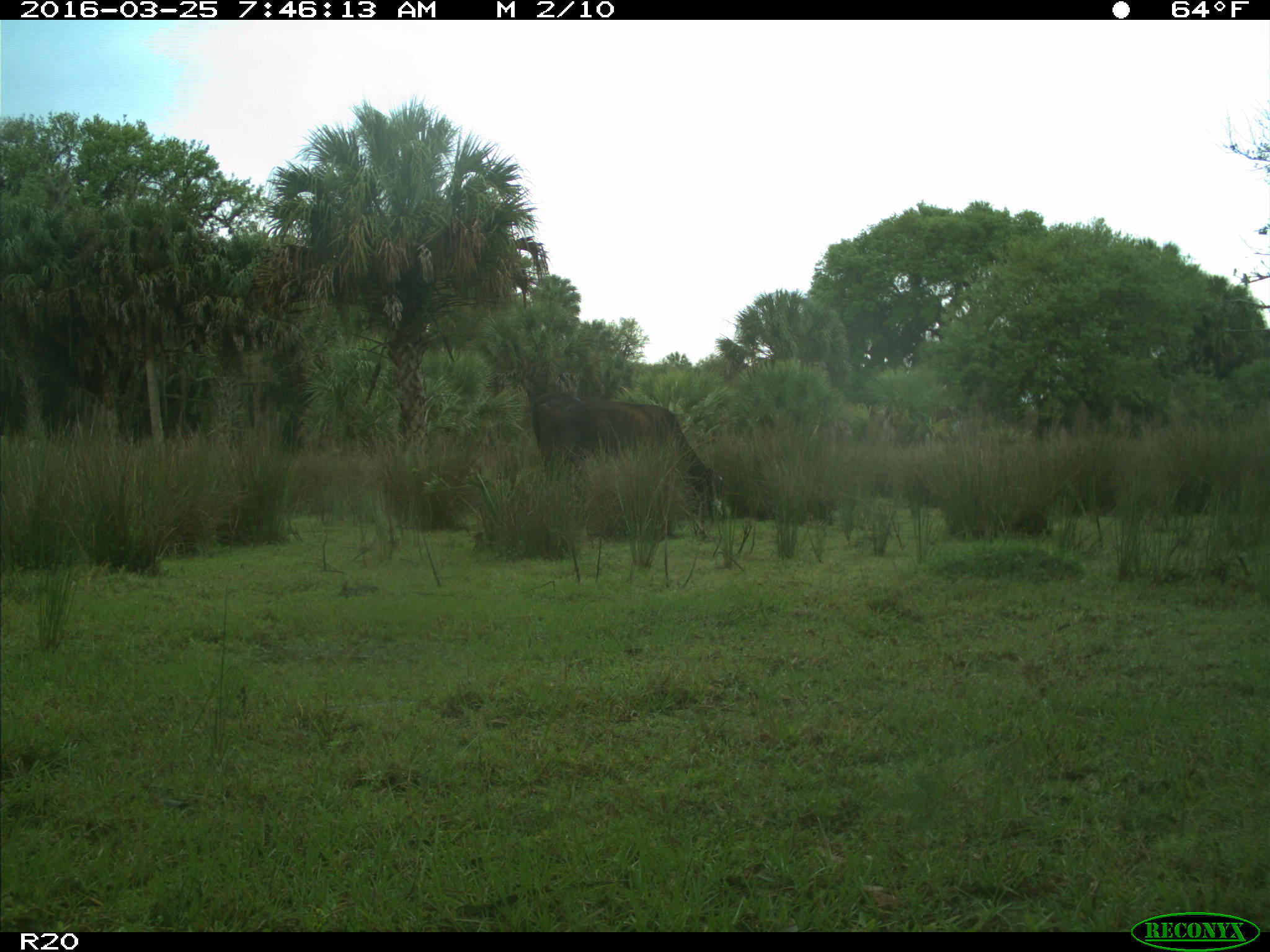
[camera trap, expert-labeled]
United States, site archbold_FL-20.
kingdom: Animalia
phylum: Chordata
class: Mammalia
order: Artiodactyla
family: Bovidae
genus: Bos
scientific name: Bos taurus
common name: domestic cow